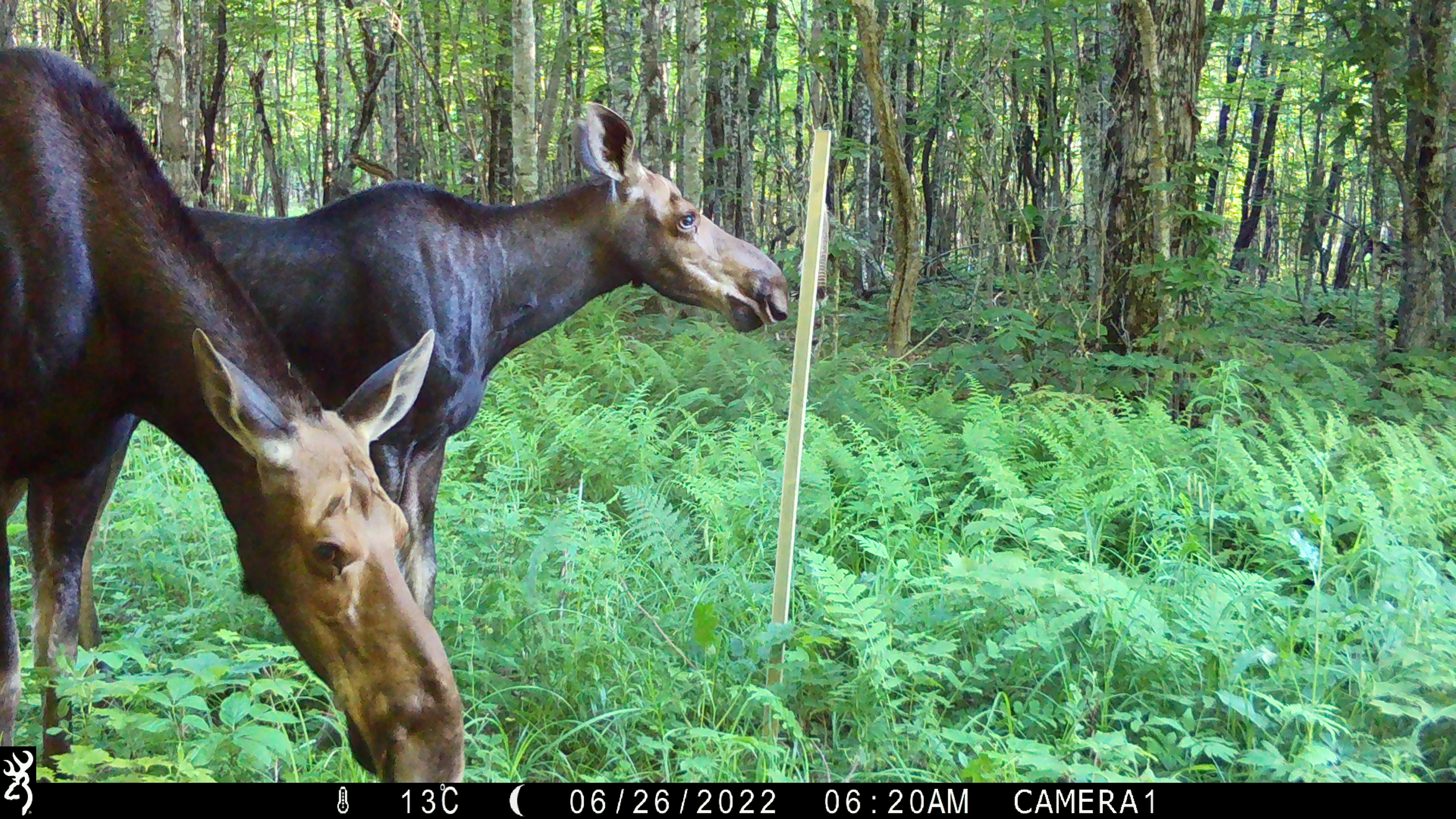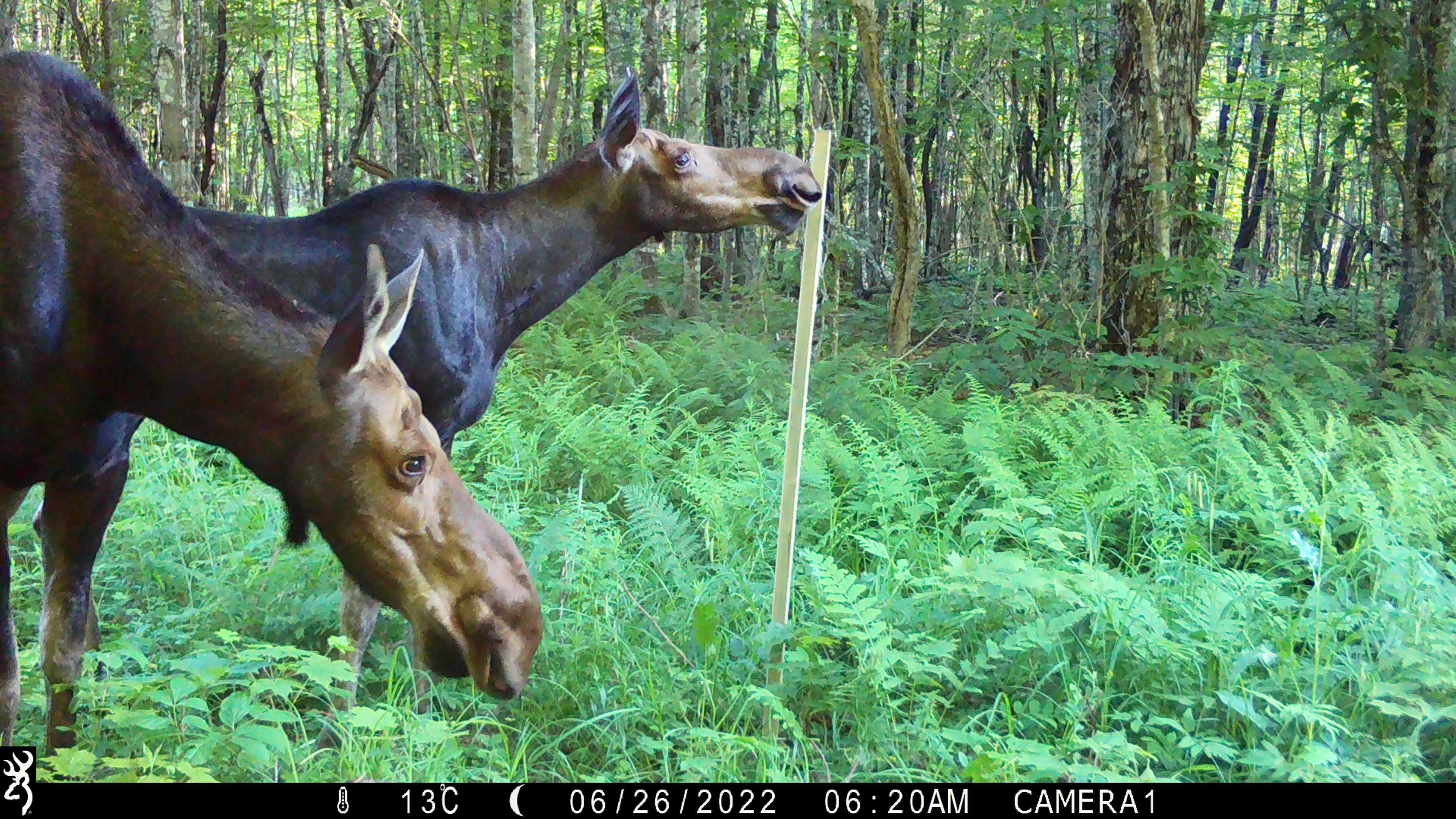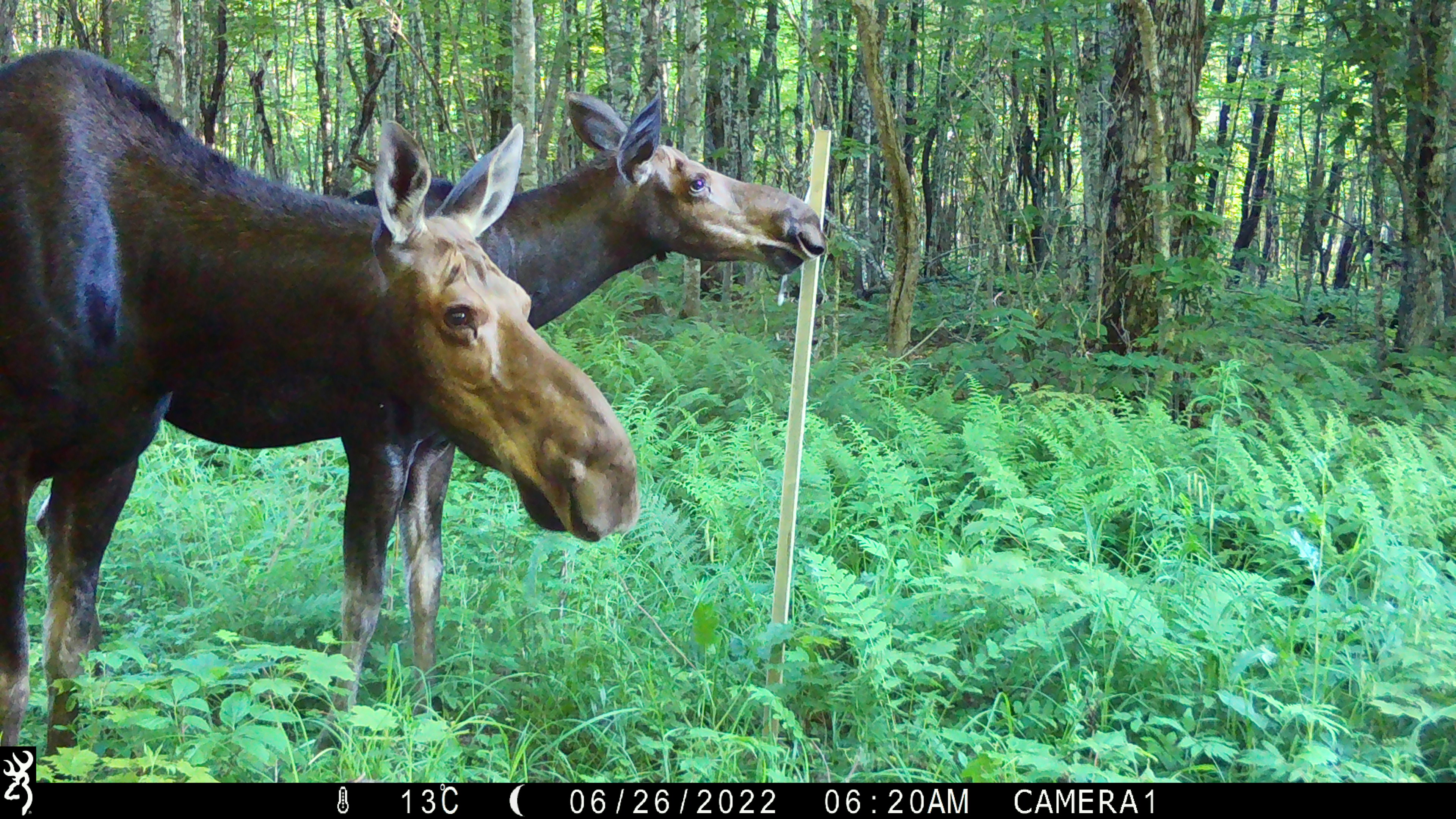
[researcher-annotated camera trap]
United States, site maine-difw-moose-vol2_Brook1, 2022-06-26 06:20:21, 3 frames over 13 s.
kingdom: Animalia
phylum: Chordata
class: Mammalia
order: Artiodactyla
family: Cervidae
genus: Alces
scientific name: Alces alces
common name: moose